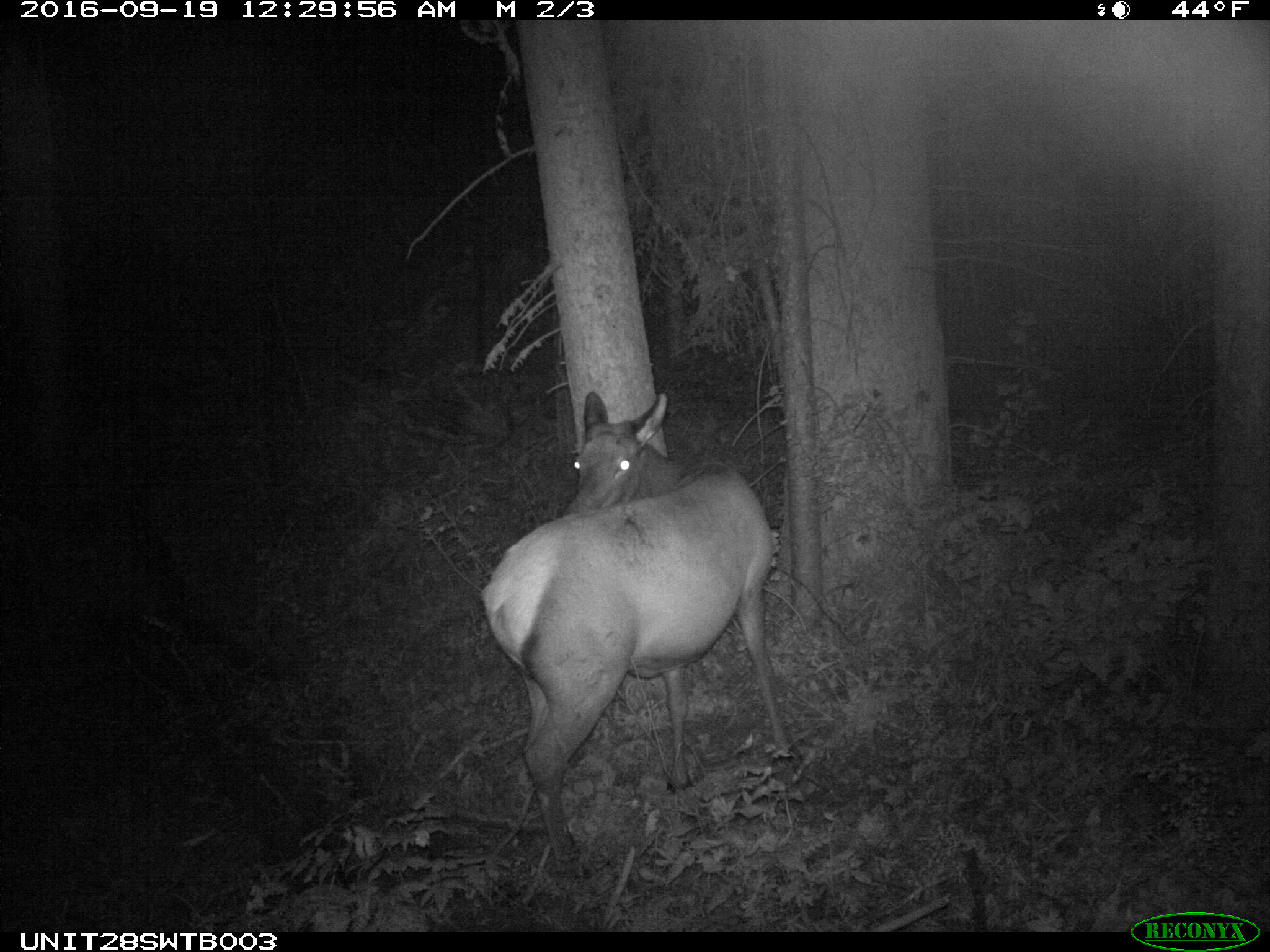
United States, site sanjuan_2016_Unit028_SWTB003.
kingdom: Animalia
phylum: Chordata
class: Mammalia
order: Artiodactyla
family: Cervidae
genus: Cervus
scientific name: Cervus elaphus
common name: red deer